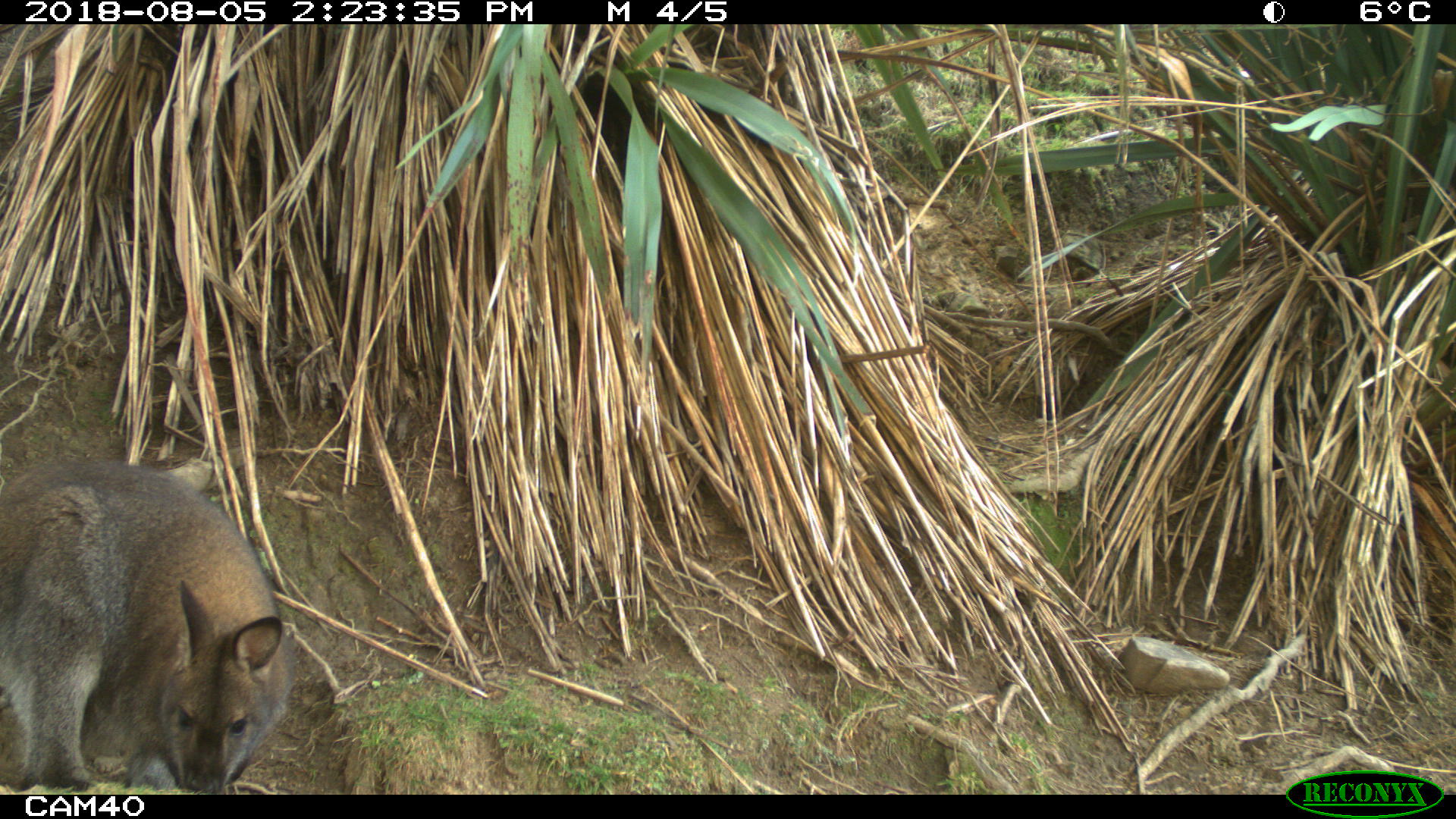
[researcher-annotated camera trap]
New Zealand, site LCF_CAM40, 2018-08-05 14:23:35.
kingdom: Animalia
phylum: Chordata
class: Mammalia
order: Diprotodontia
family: Macropodidae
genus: Notamacropus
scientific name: Notamacropus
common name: wallaby